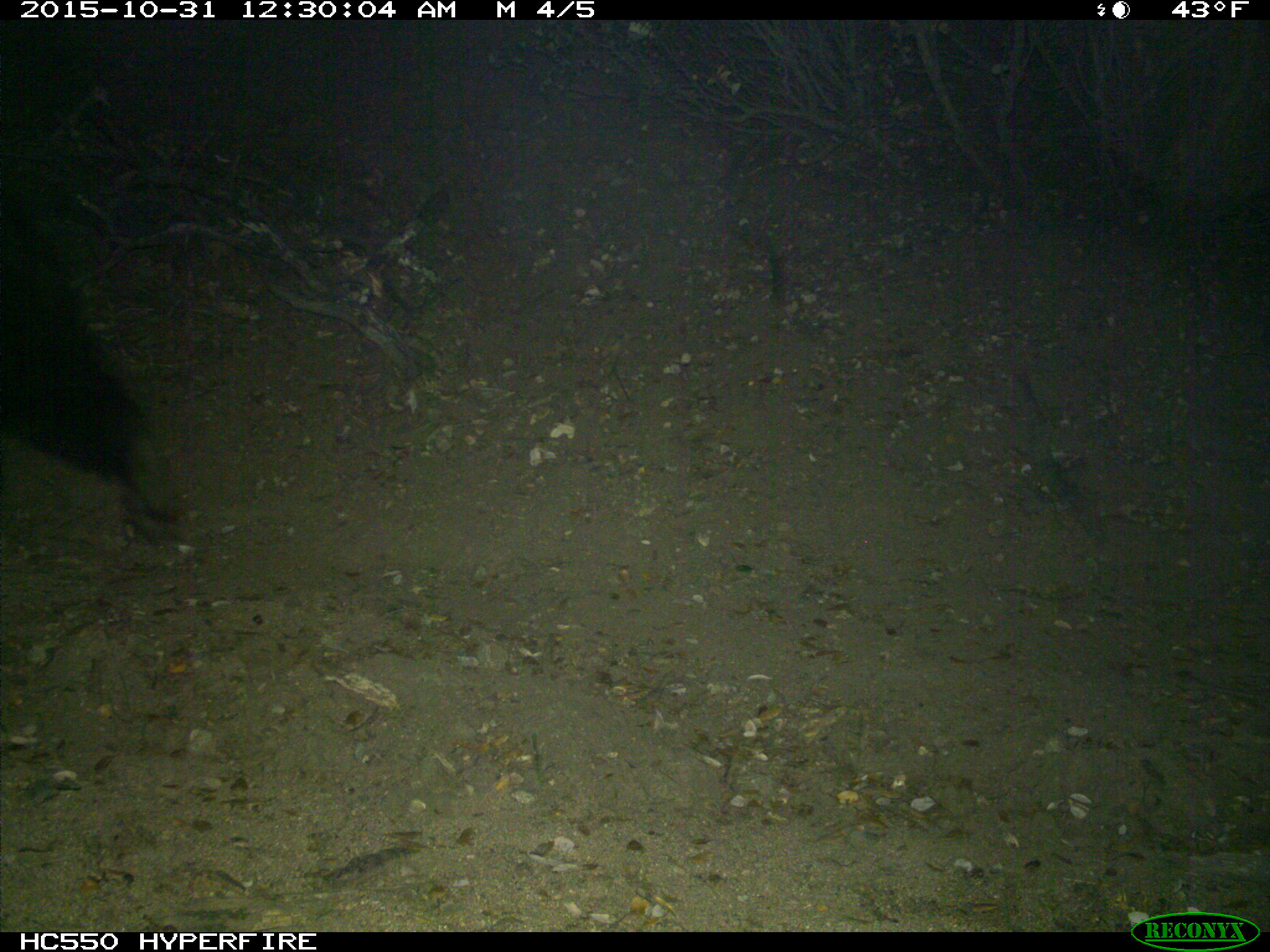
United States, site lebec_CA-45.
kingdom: Animalia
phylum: Chordata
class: Mammalia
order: Carnivora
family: Ursidae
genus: Ursus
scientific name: Ursus americanus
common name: american black bear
Ursus americanus (american black bear).